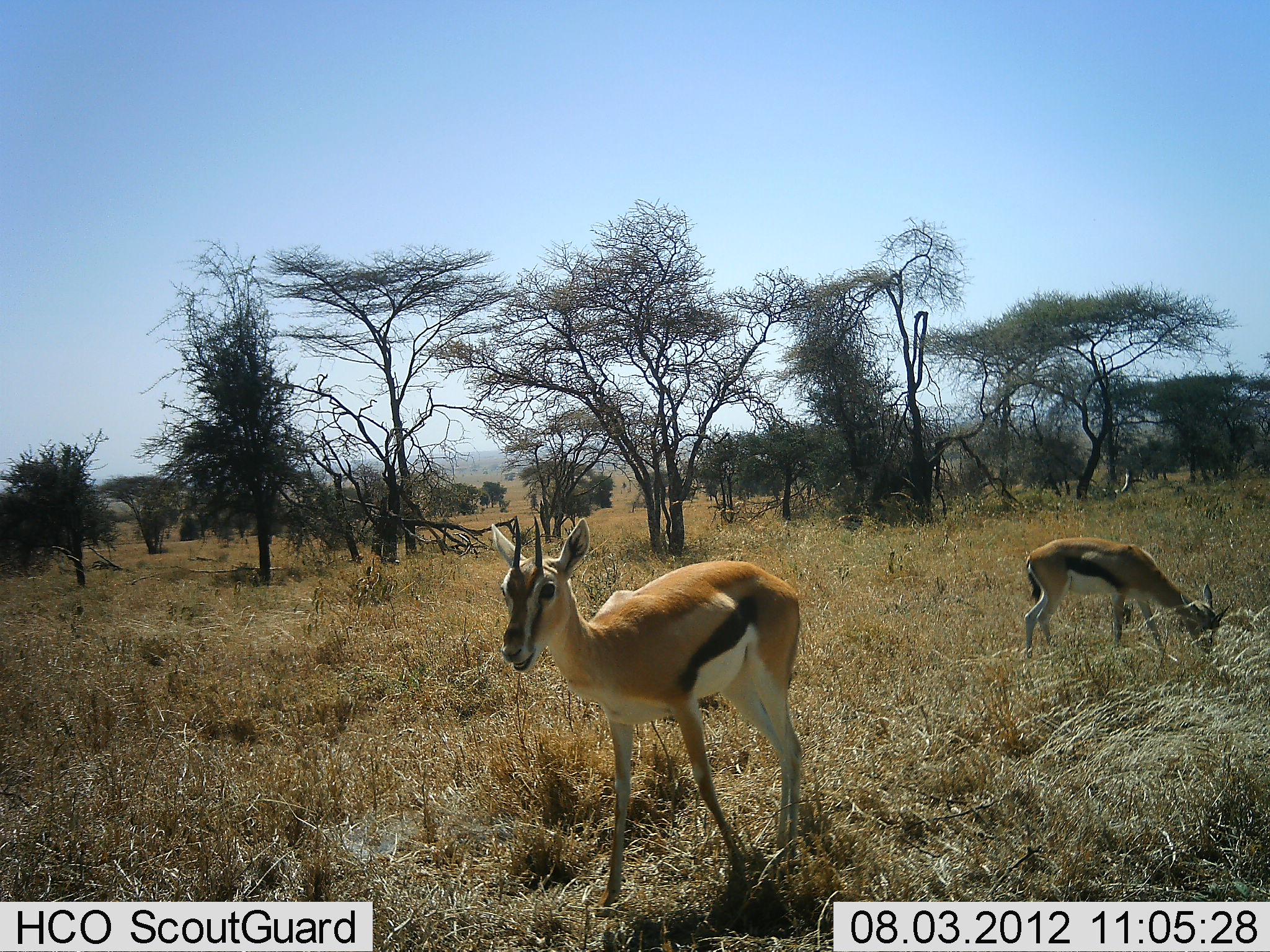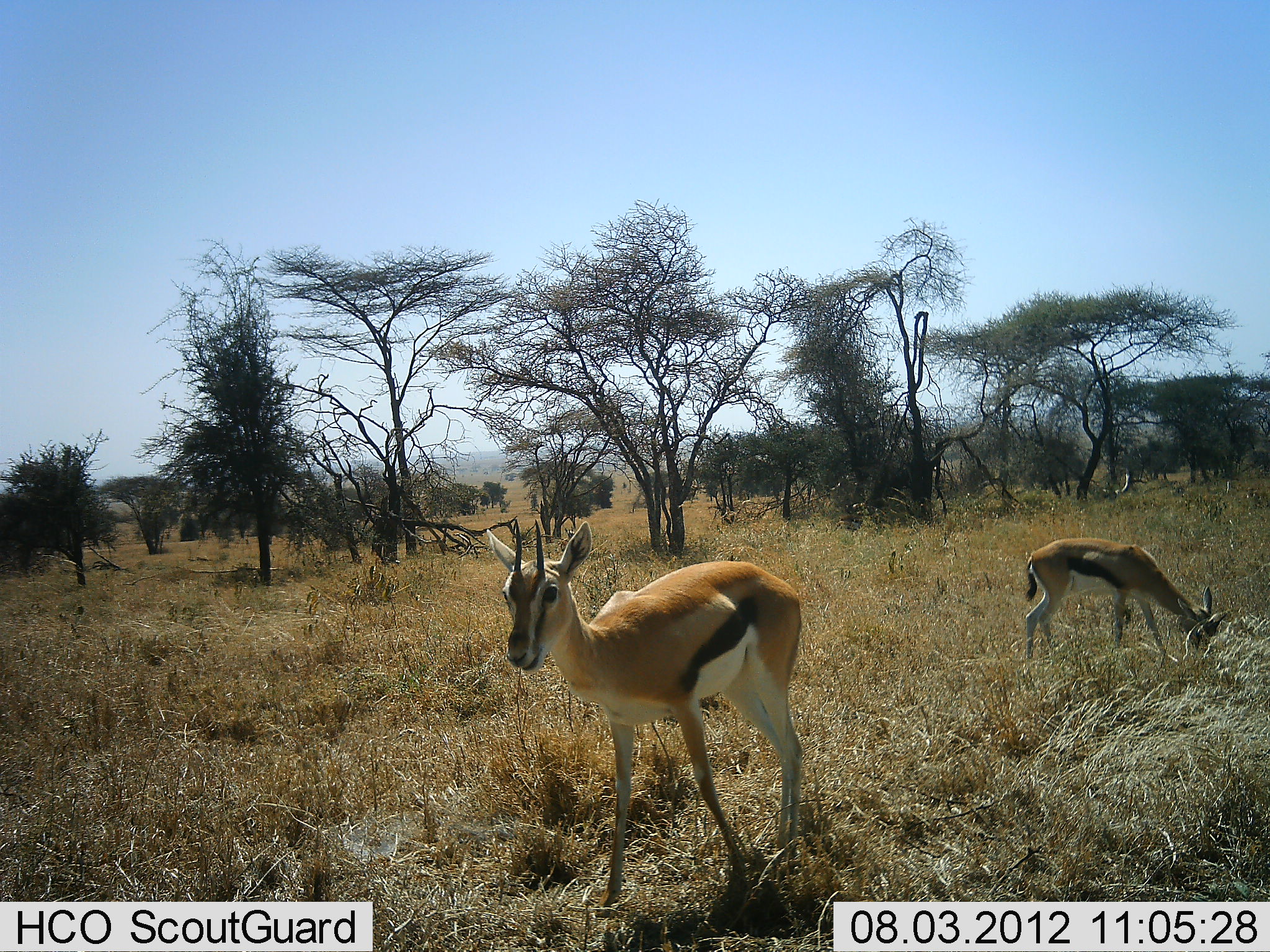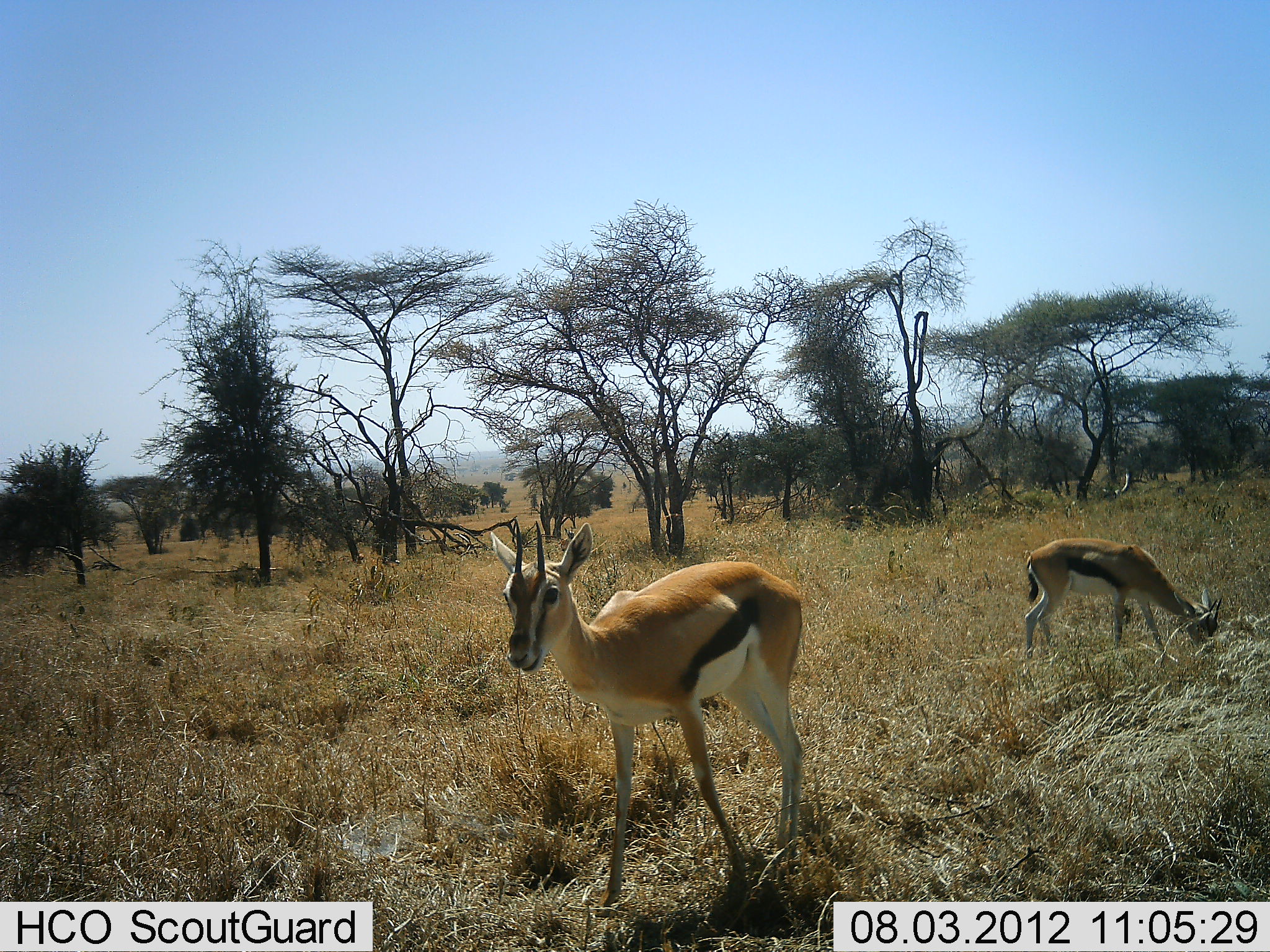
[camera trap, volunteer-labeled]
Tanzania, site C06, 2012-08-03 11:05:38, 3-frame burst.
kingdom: Animalia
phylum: Chordata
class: Mammalia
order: Artiodactyla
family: Bovidae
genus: Eudorcas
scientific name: Eudorcas thomsonii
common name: thomson's gazelle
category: gazellethomsons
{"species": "gazellethomsons (thomson's gazelle) (Eudorcas thomsonii)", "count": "2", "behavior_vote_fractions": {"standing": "80%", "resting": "0%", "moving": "0%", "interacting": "0%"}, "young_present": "0%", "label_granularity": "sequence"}